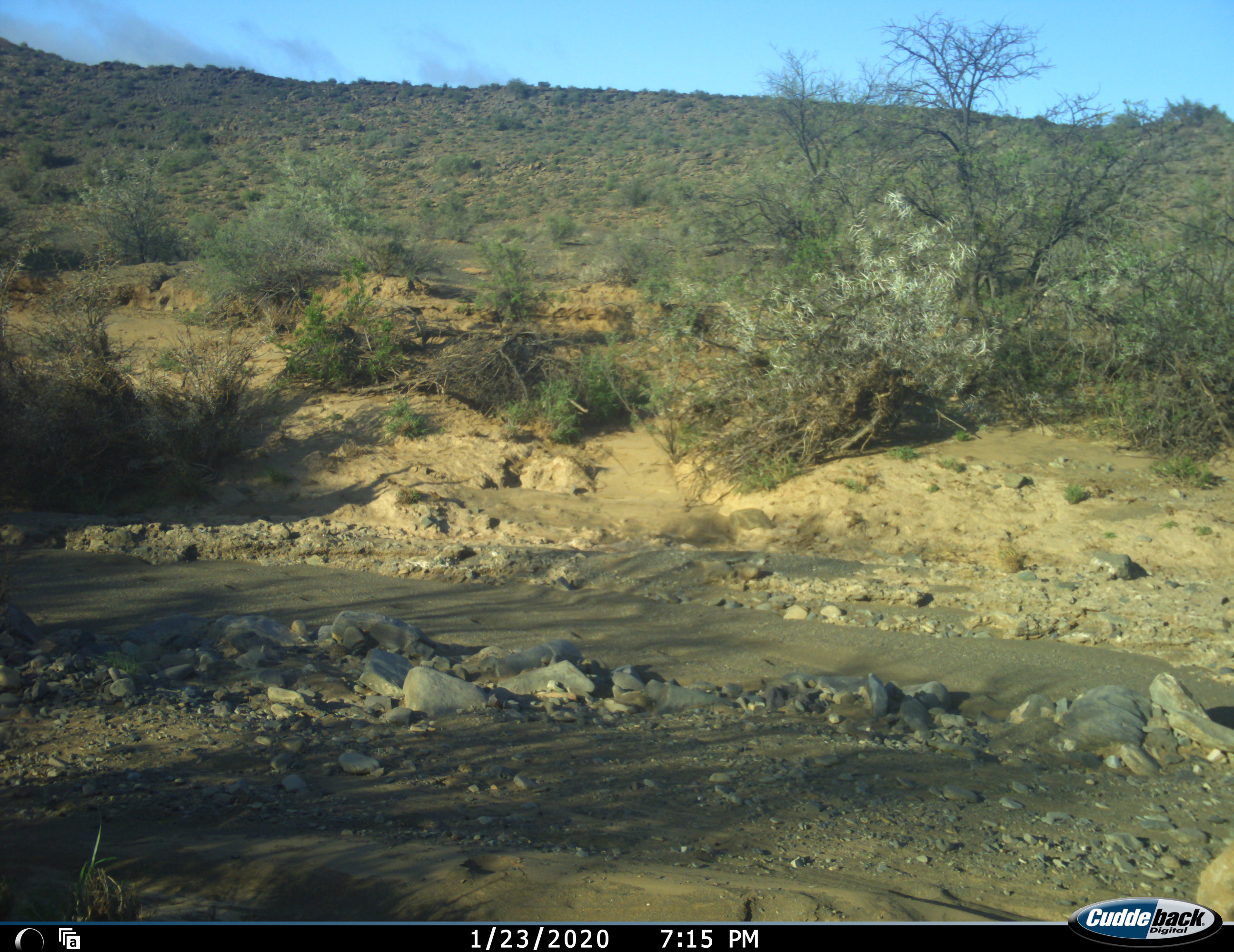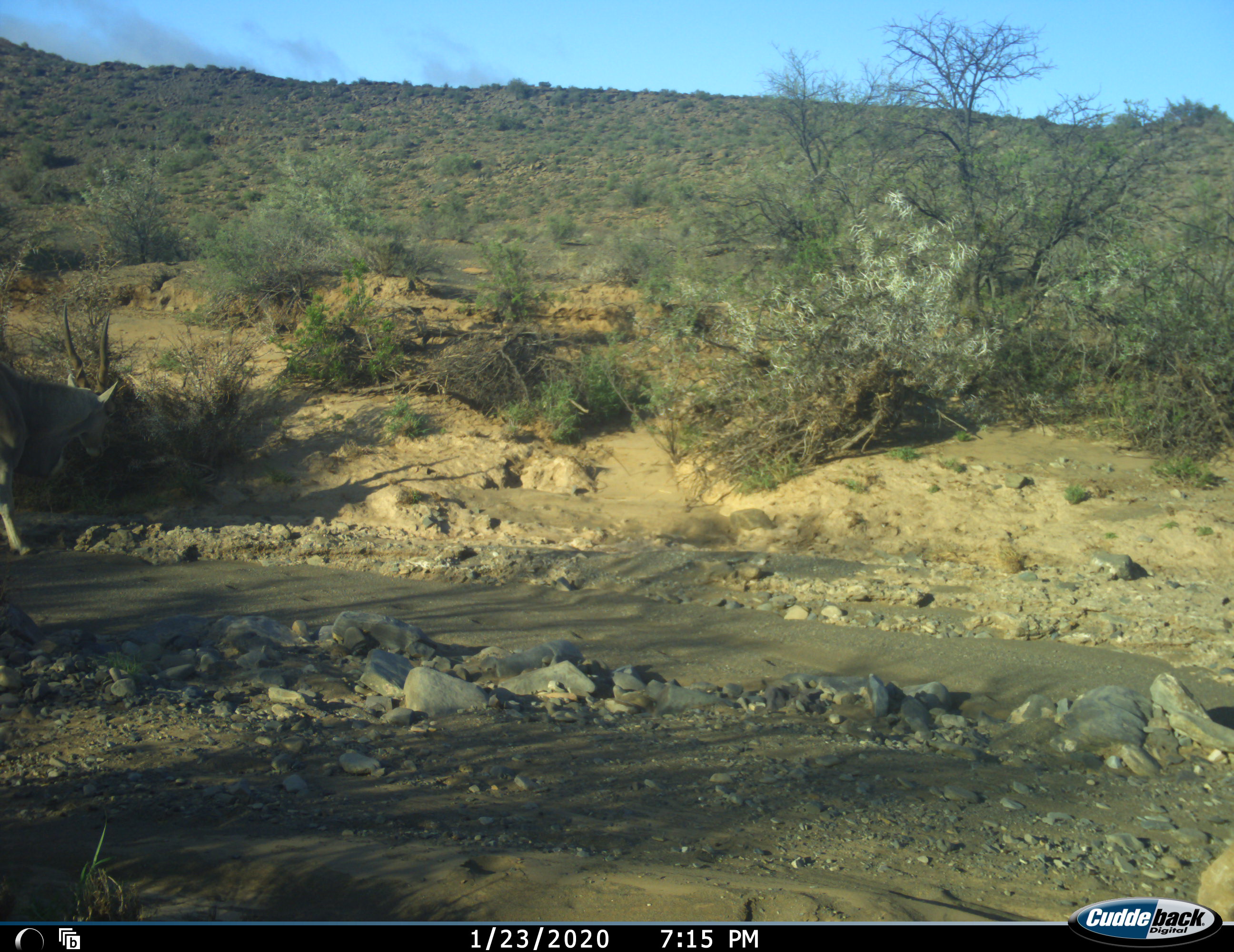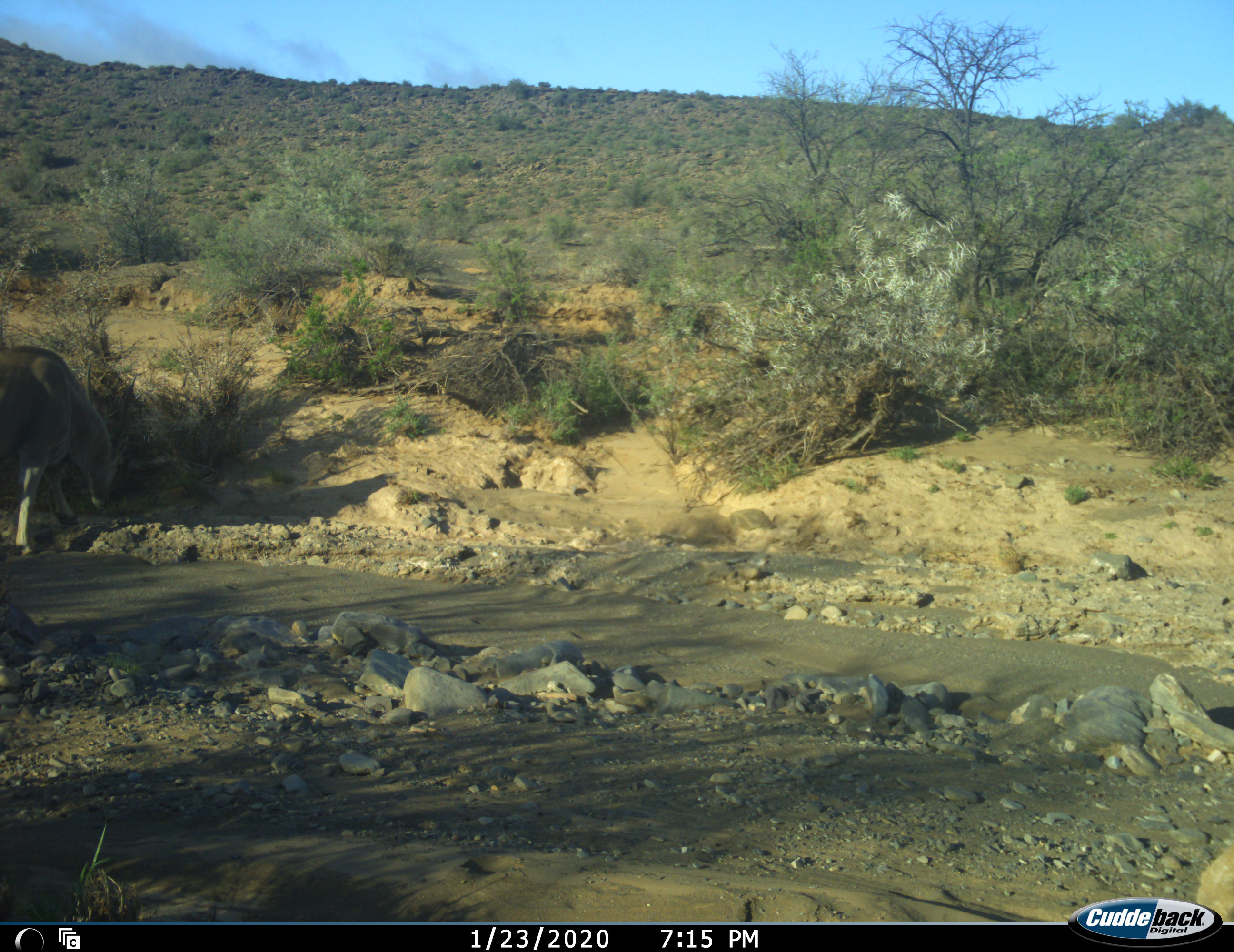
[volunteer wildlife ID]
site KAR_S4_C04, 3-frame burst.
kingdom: Animalia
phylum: Chordata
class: Mammalia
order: Artiodactyla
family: Bovidae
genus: Tragelaphus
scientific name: Tragelaphus oryx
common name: eland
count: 1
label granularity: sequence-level